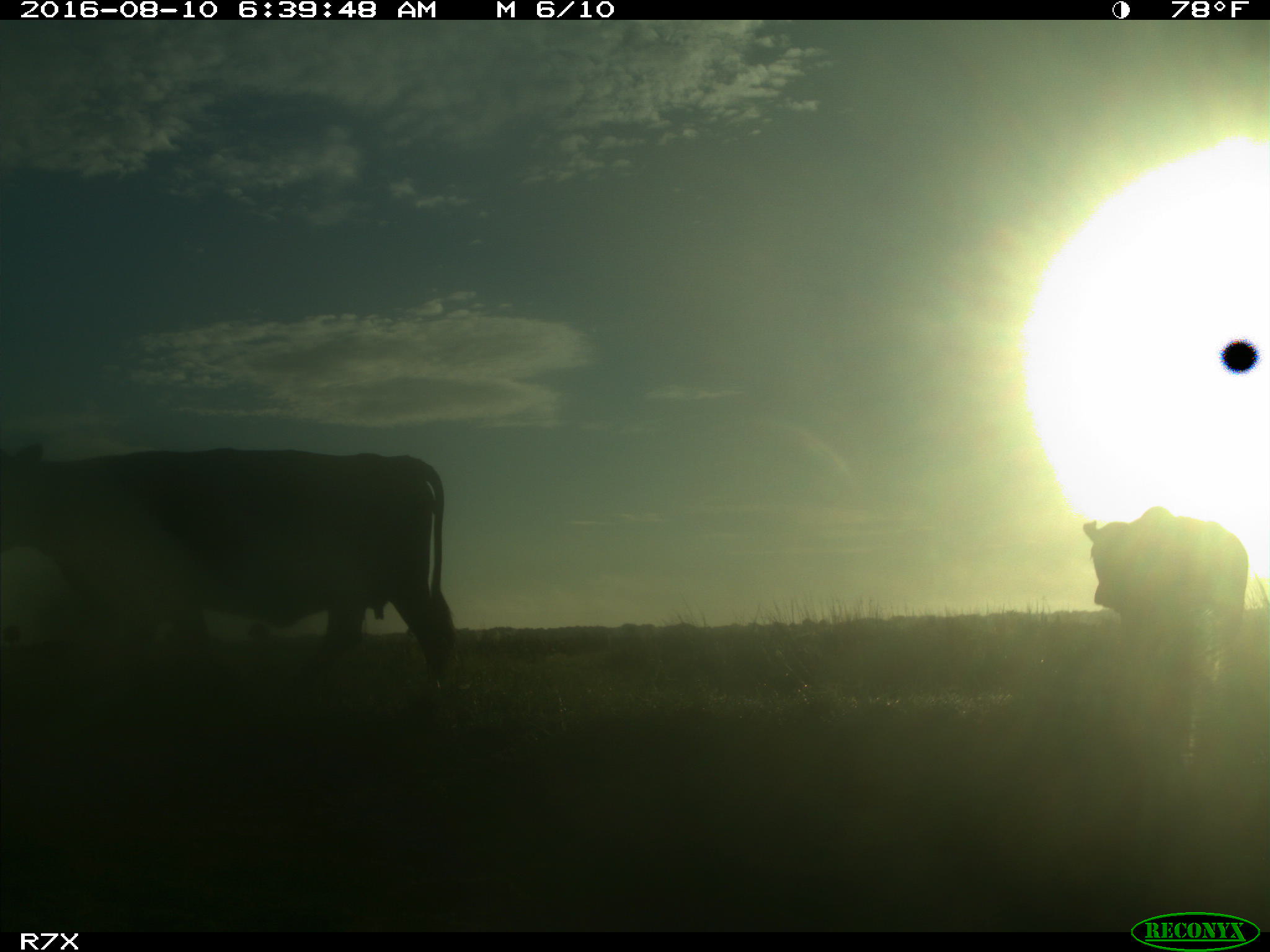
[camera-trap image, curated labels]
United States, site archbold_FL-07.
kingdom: Animalia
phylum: Chordata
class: Mammalia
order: Artiodactyla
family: Bovidae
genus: Bos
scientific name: Bos taurus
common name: domestic cow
Bos taurus (domestic cow).